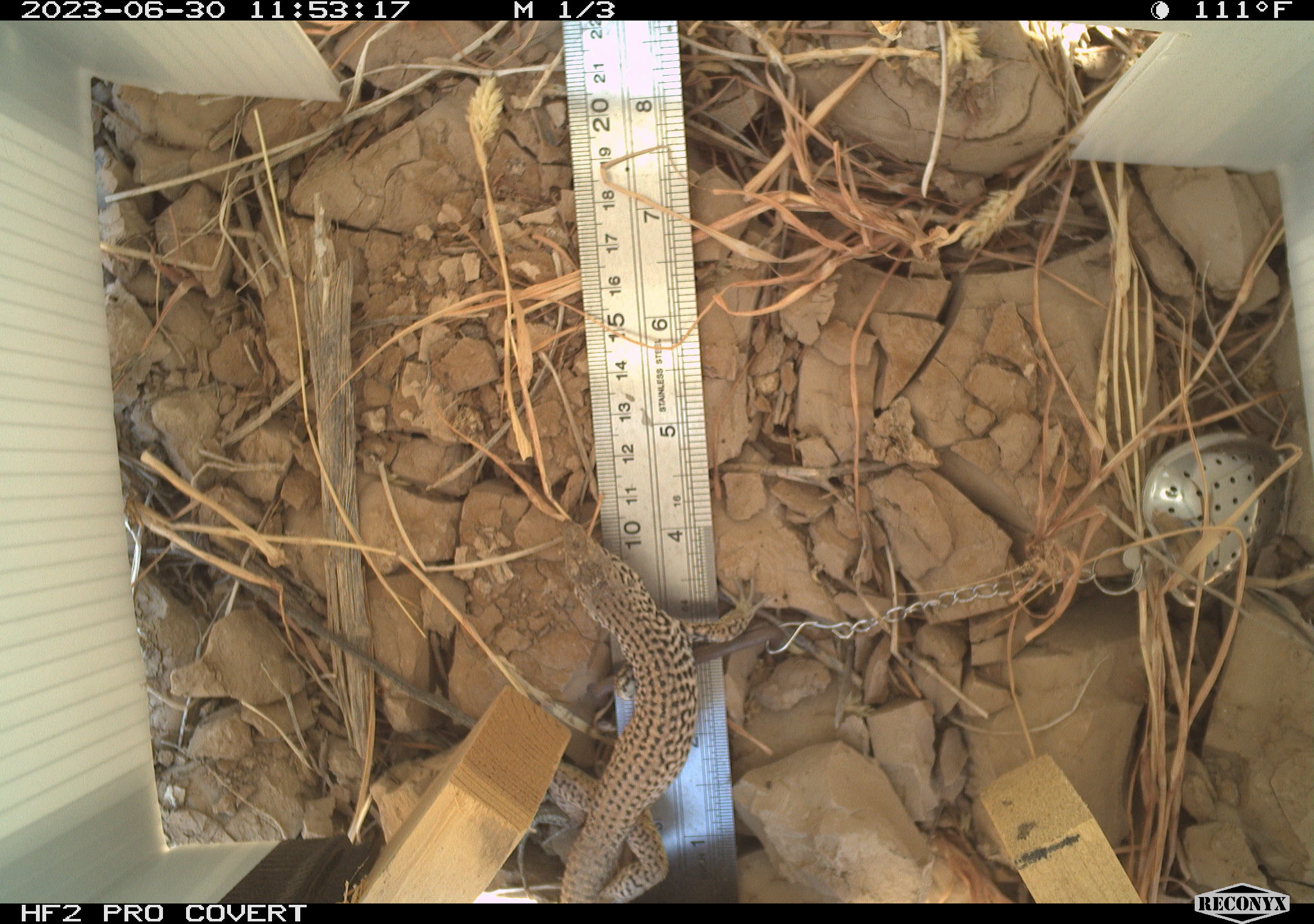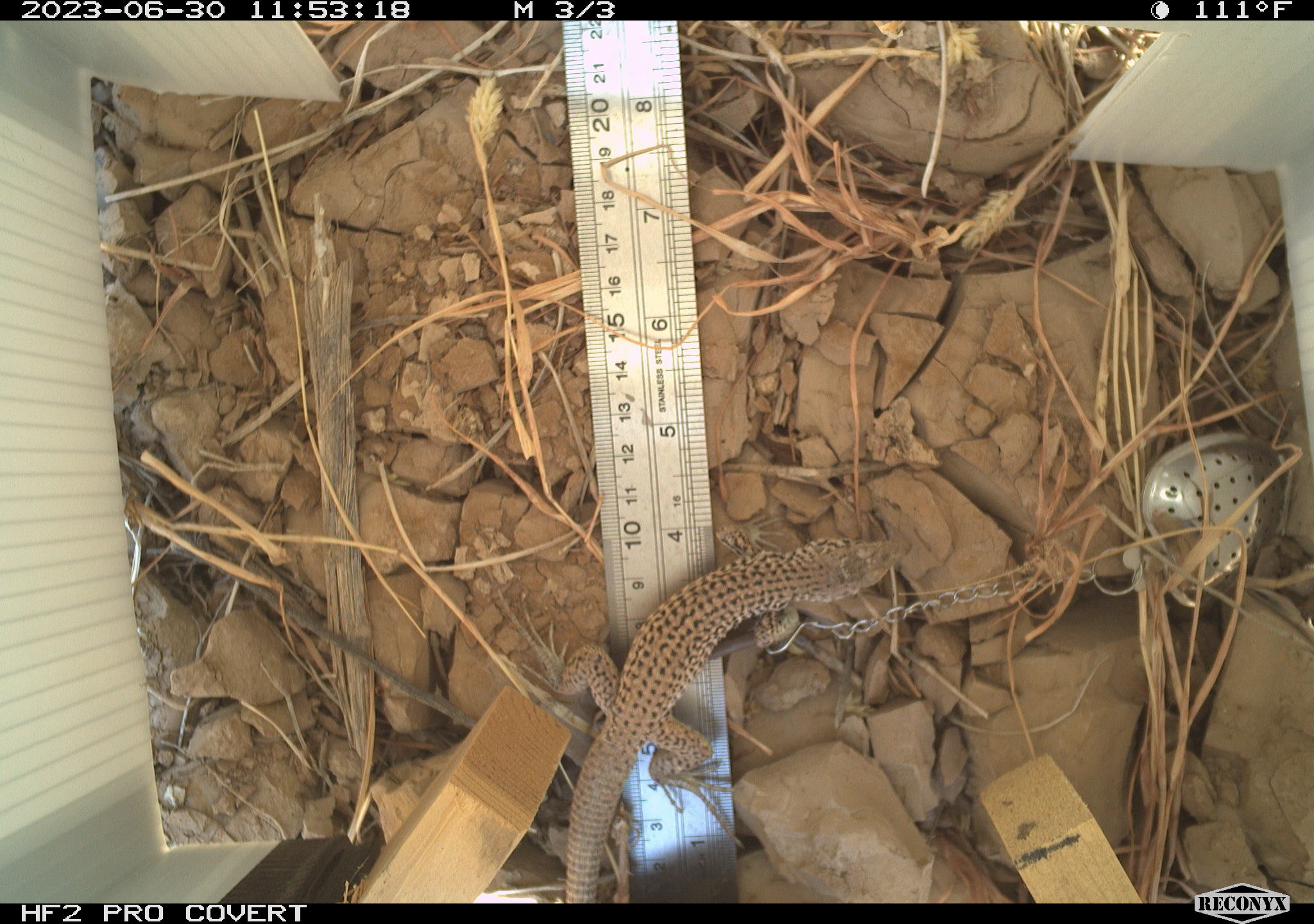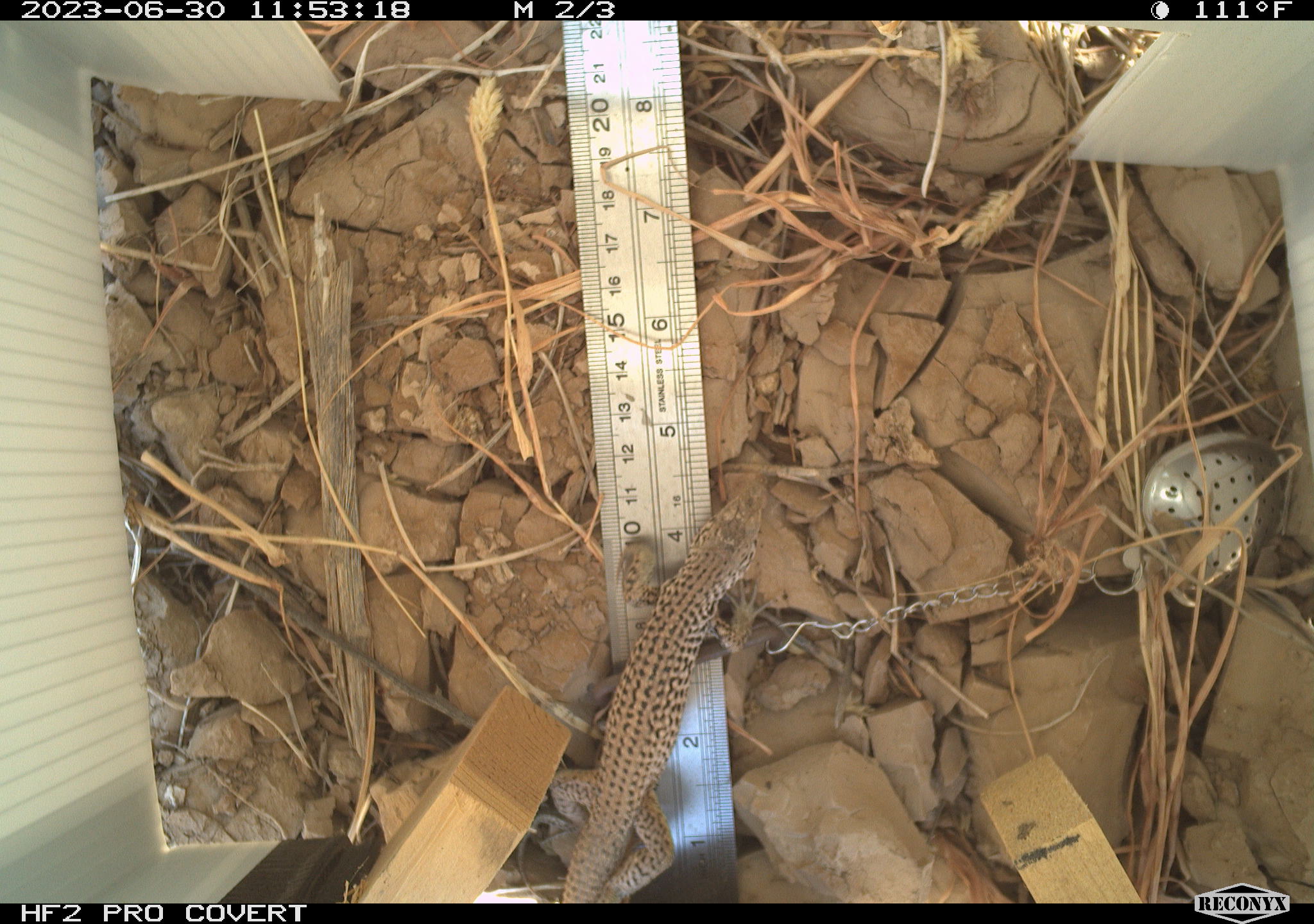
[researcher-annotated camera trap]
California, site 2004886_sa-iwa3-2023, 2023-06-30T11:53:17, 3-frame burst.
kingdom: Animalia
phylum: Chordata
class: Reptilia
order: Squamata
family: Teiidae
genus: Aspidoscelis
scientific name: Aspidoscelis tigris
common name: western whiptail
Western whiptail (Aspidoscelis tigris).